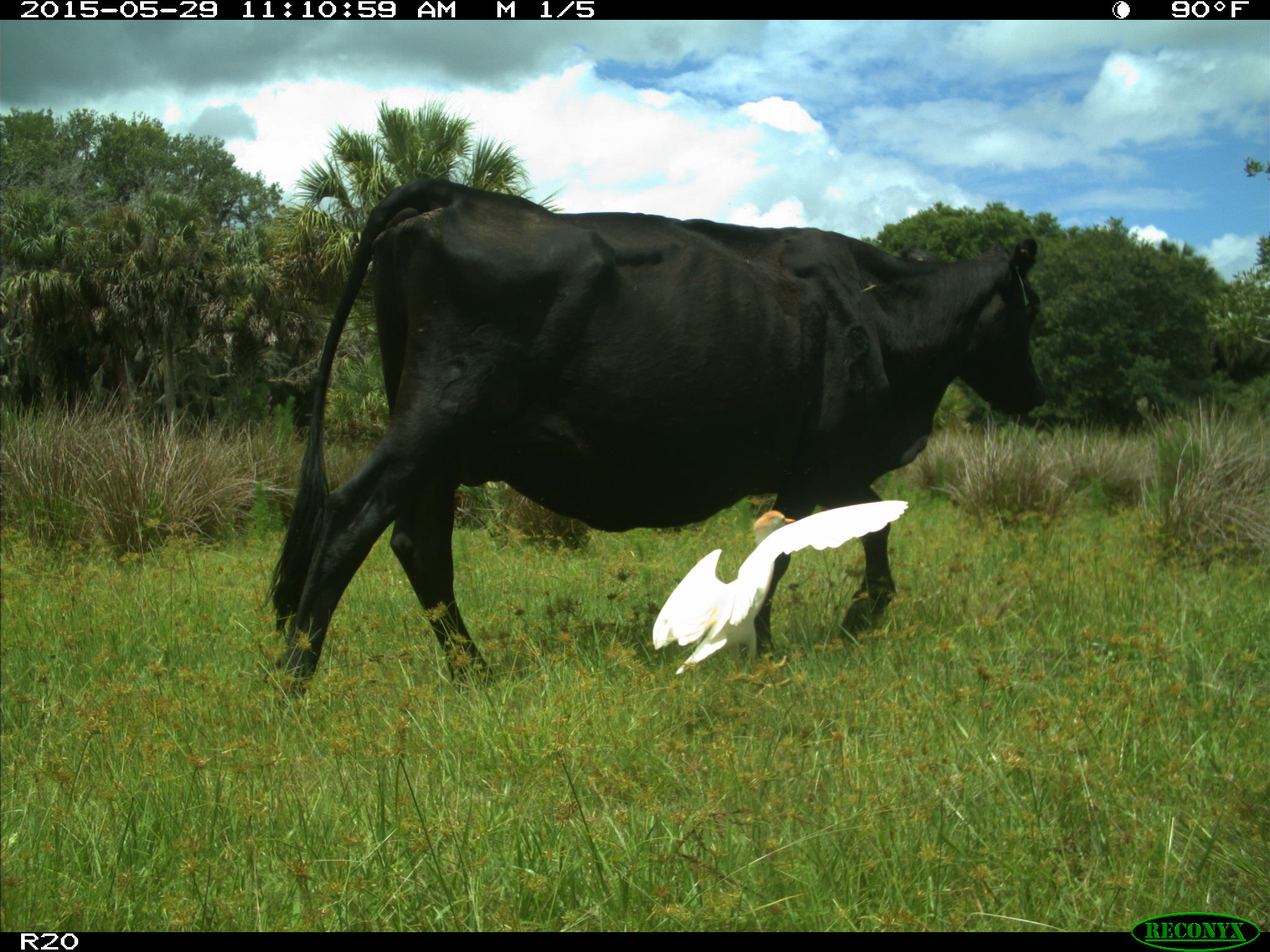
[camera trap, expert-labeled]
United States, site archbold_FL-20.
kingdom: Animalia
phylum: Chordata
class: Mammalia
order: Artiodactyla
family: Bovidae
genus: Bos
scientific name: Bos taurus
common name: domestic cow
Bos taurus (domestic cow).